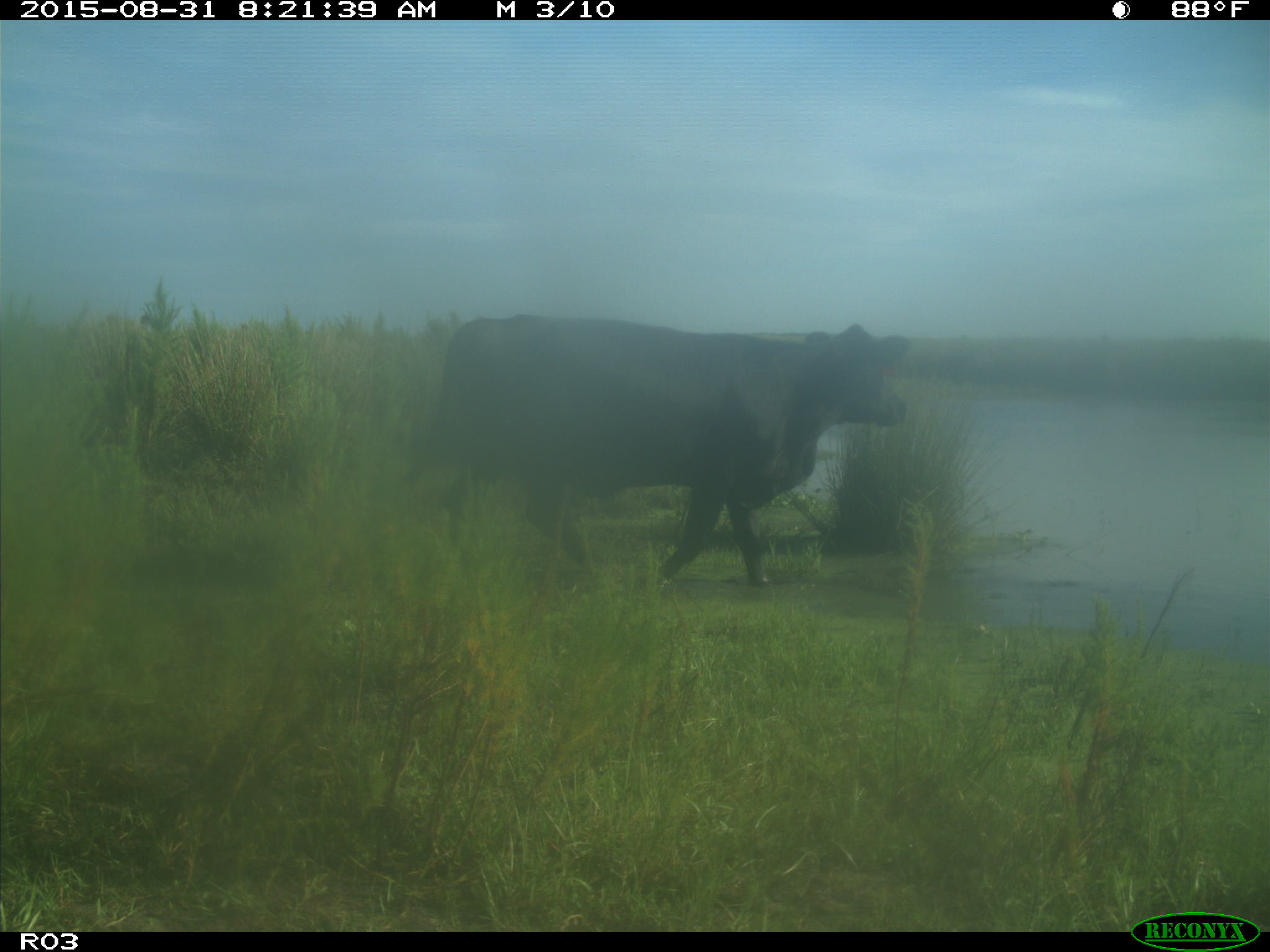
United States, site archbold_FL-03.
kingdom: Animalia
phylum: Chordata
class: Mammalia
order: Artiodactyla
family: Bovidae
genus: Bos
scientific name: Bos taurus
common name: domestic cow